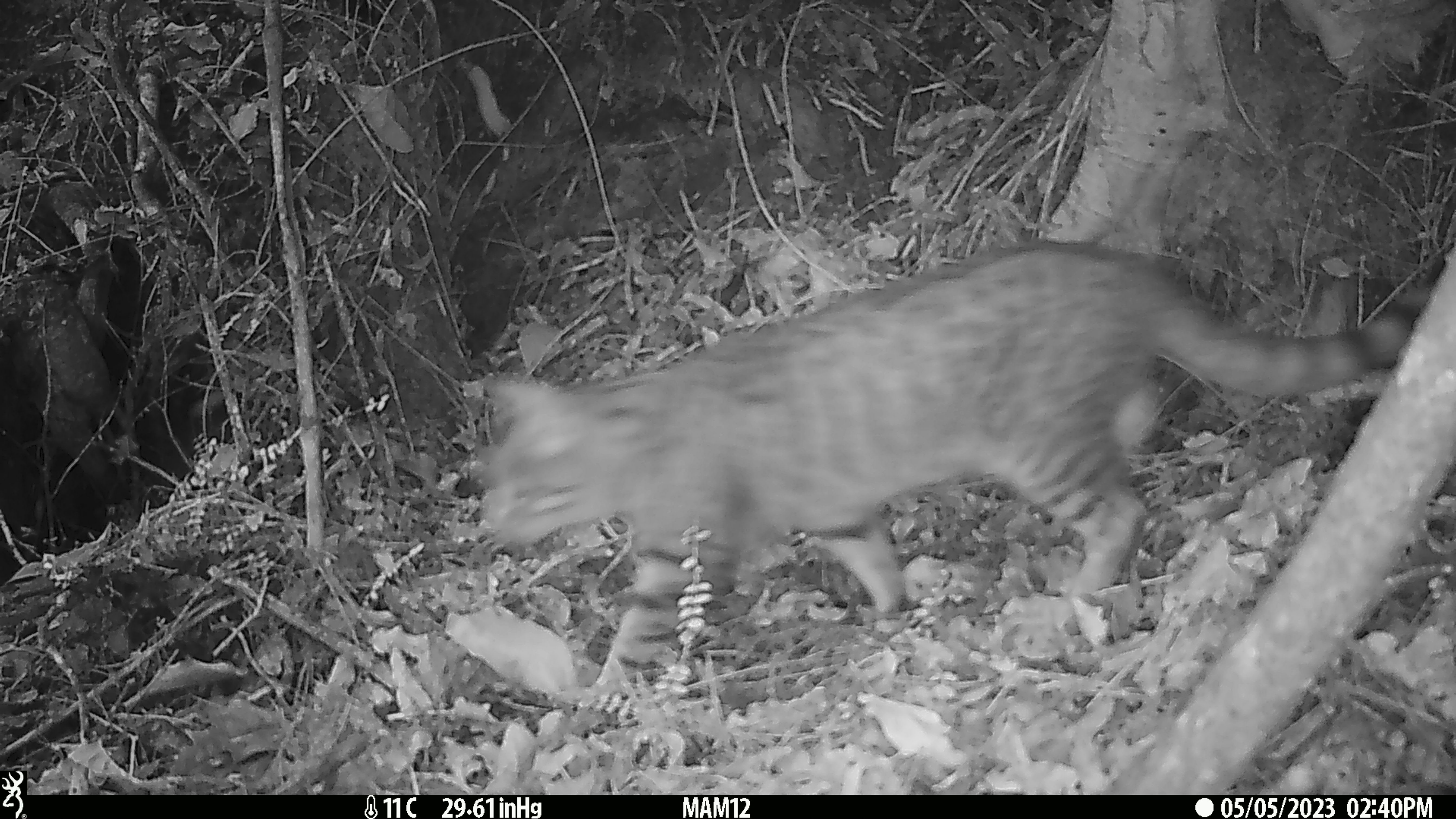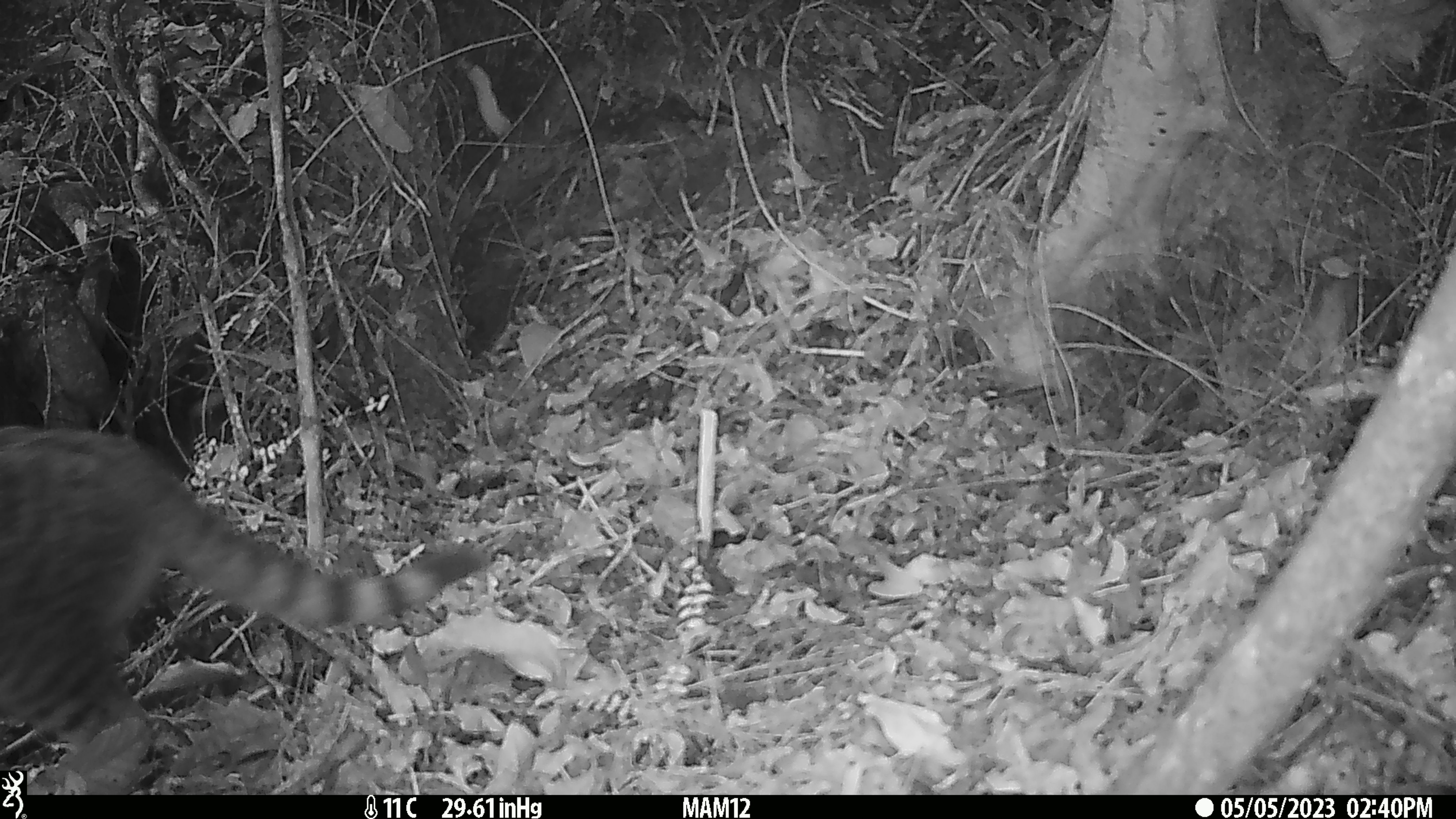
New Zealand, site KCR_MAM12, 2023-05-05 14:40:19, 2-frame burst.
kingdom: Animalia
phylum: Chordata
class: Mammalia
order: Carnivora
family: Felidae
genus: Felis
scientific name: Felis catus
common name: domestic cat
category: cat